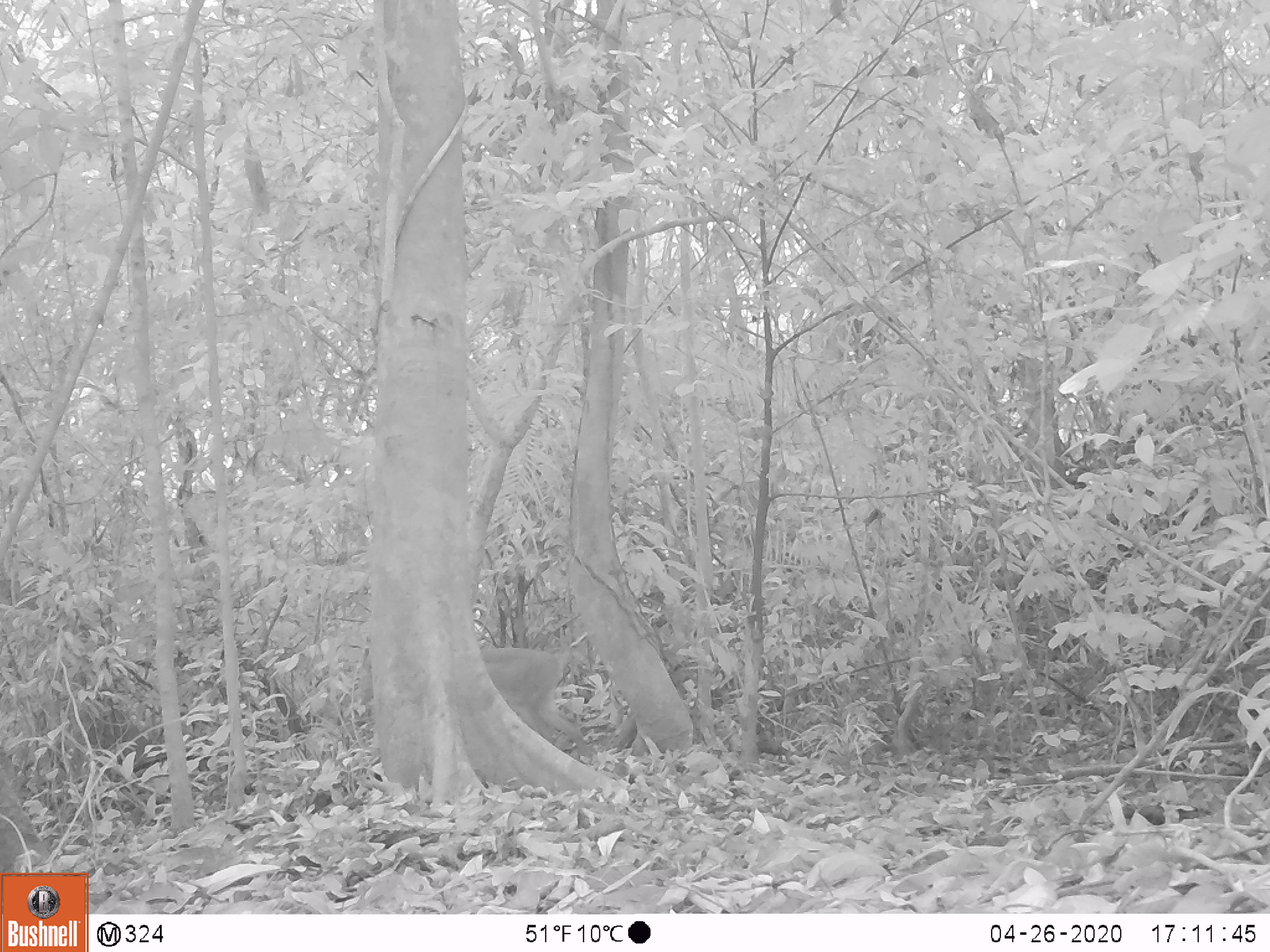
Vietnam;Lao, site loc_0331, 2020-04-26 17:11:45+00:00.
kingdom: Animalia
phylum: Chordata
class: Mammalia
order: Artiodactyla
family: Cervidae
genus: Muntiacus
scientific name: Muntiacus vuquangensis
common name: large-antlered muntjac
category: large antlered muntjac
Large antlered muntjac (large-antlered muntjac) (Muntiacus vuquangensis). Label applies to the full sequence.